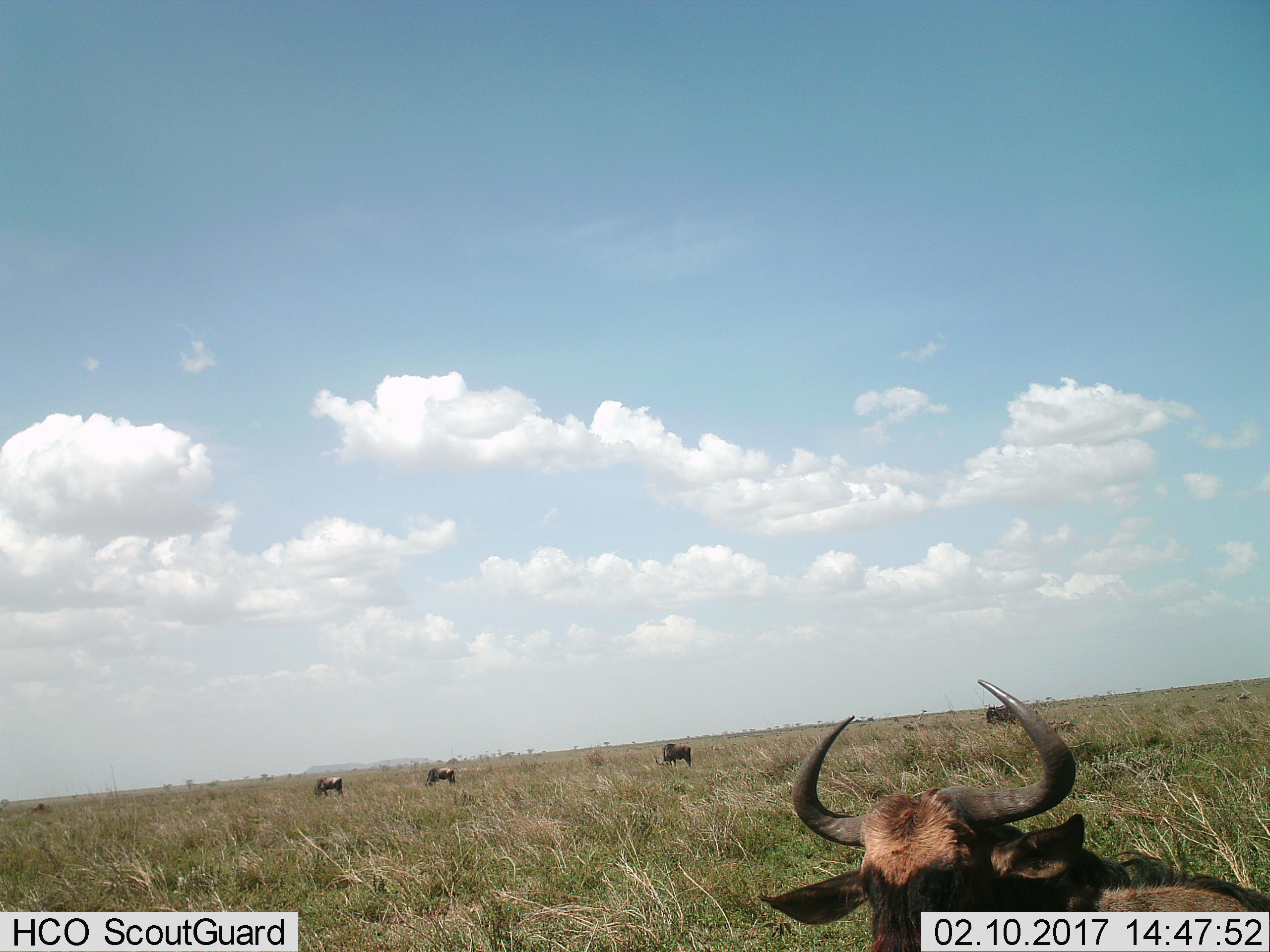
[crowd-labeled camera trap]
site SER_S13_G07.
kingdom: Animalia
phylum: Chordata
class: Mammalia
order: Artiodactyla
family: Bovidae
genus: Connochaetes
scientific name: Connochaetes taurinus taurinus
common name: blue wildebeest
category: wildebeestblue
Wildebeestblue (blue wildebeest) (Connochaetes taurinus taurinus), count 5. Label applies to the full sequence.